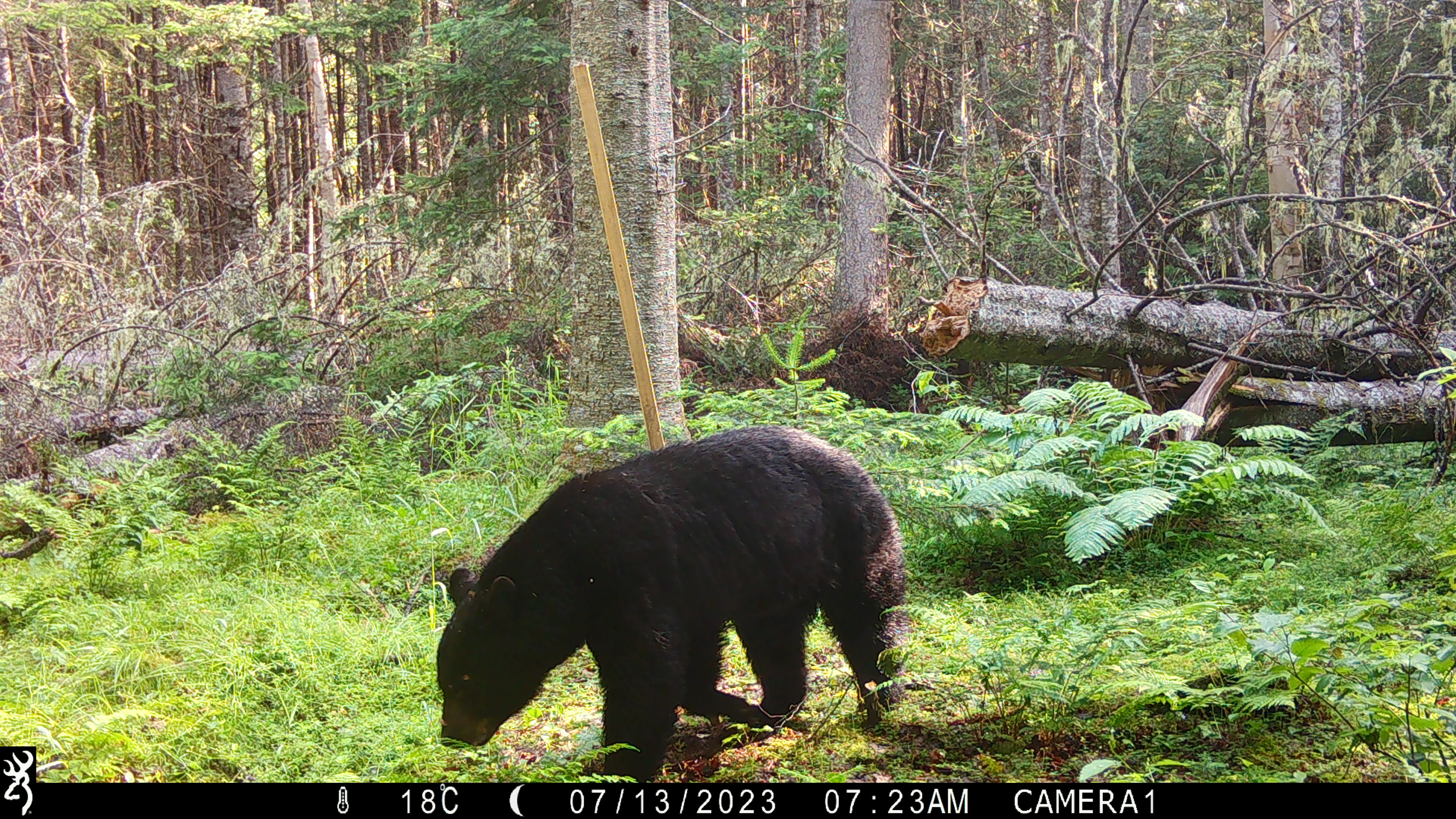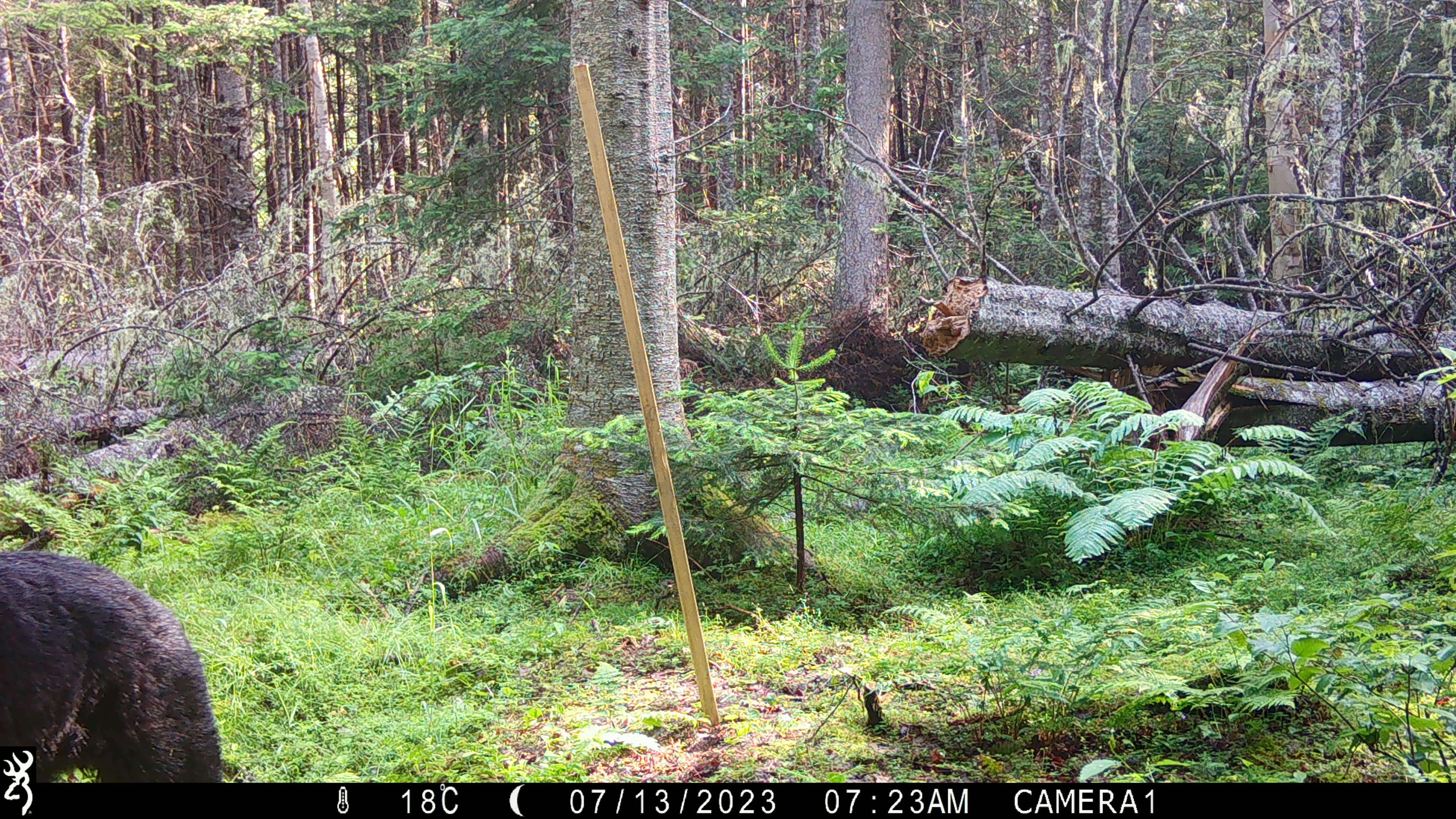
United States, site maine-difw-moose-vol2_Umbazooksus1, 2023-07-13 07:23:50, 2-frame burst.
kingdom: Animalia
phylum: Chordata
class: Mammalia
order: Carnivora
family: Ursidae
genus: Ursus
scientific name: Ursus americanus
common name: black bear